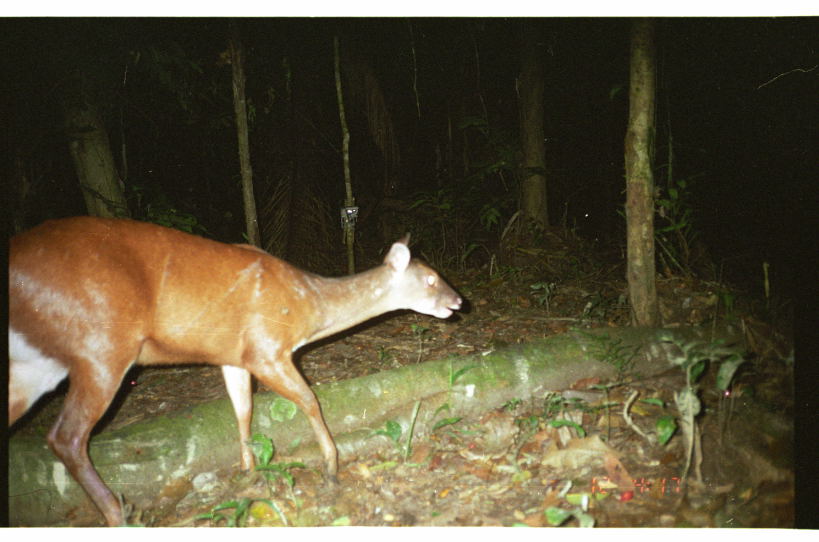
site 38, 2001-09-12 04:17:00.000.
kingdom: Animalia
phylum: Chordata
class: Mammalia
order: Artiodactyla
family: Cervidae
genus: Mazama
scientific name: Mazama americana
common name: red brocket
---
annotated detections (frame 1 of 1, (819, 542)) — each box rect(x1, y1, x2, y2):
mazama americana: rect(8, 211, 462, 526)